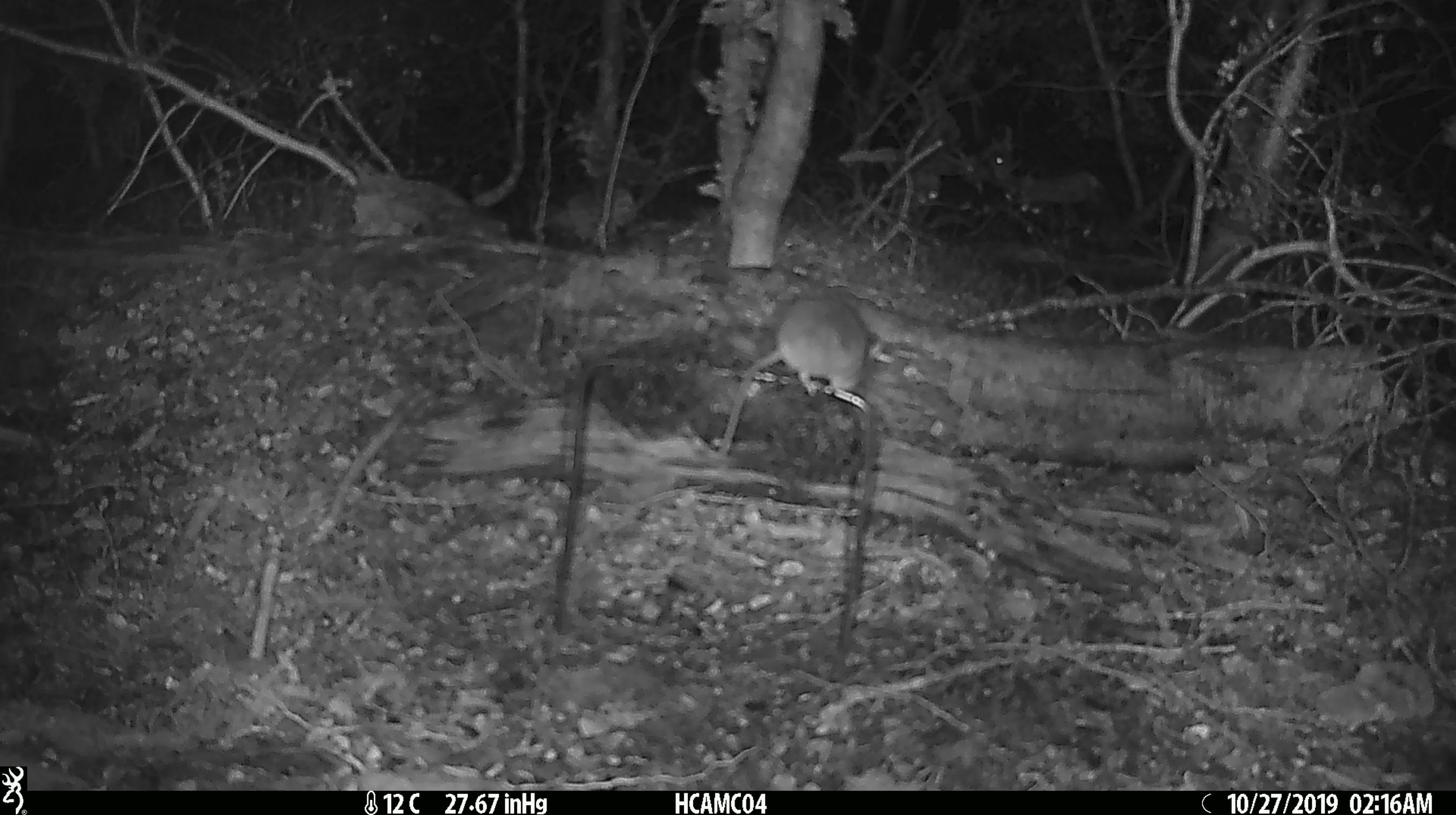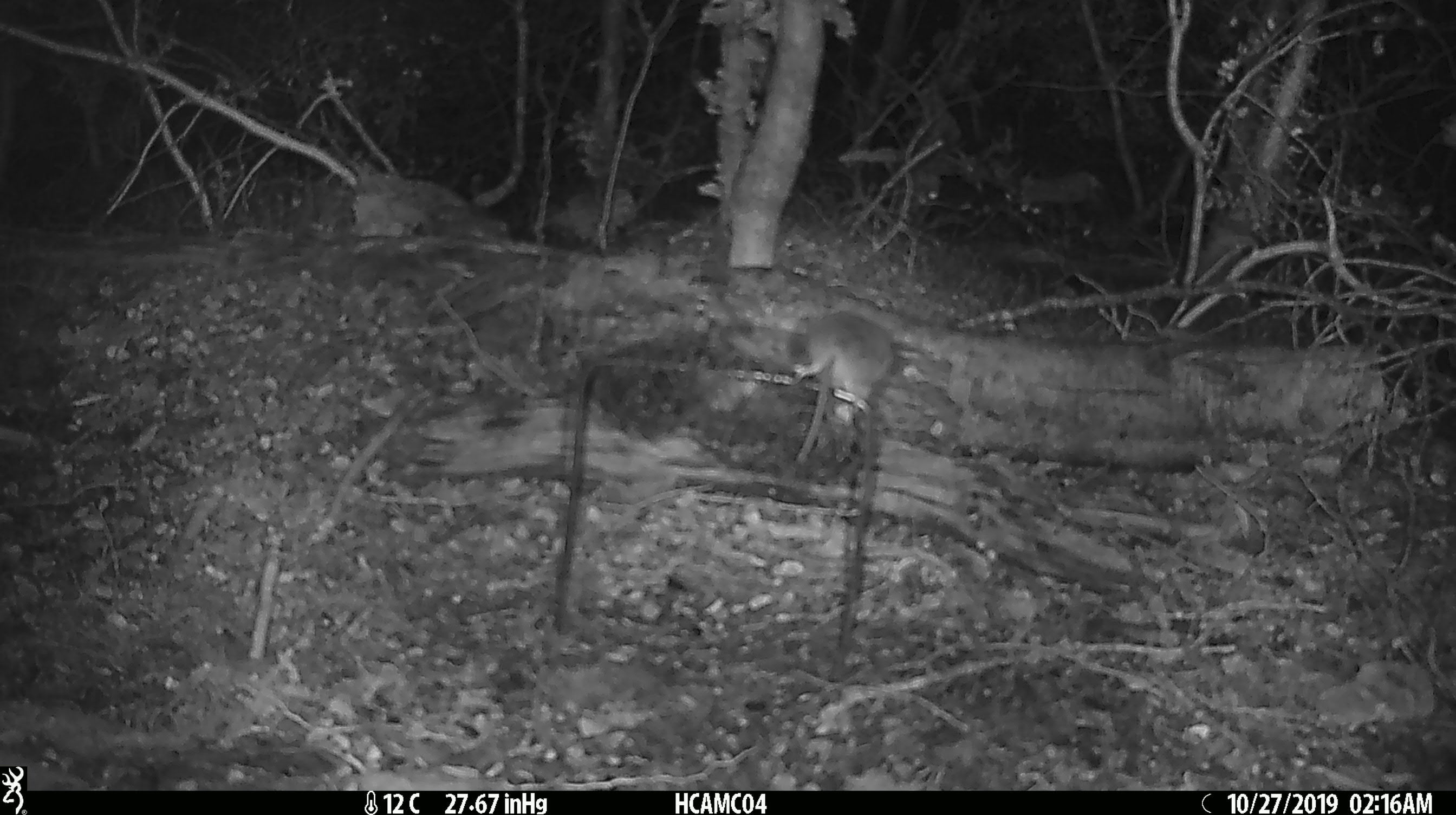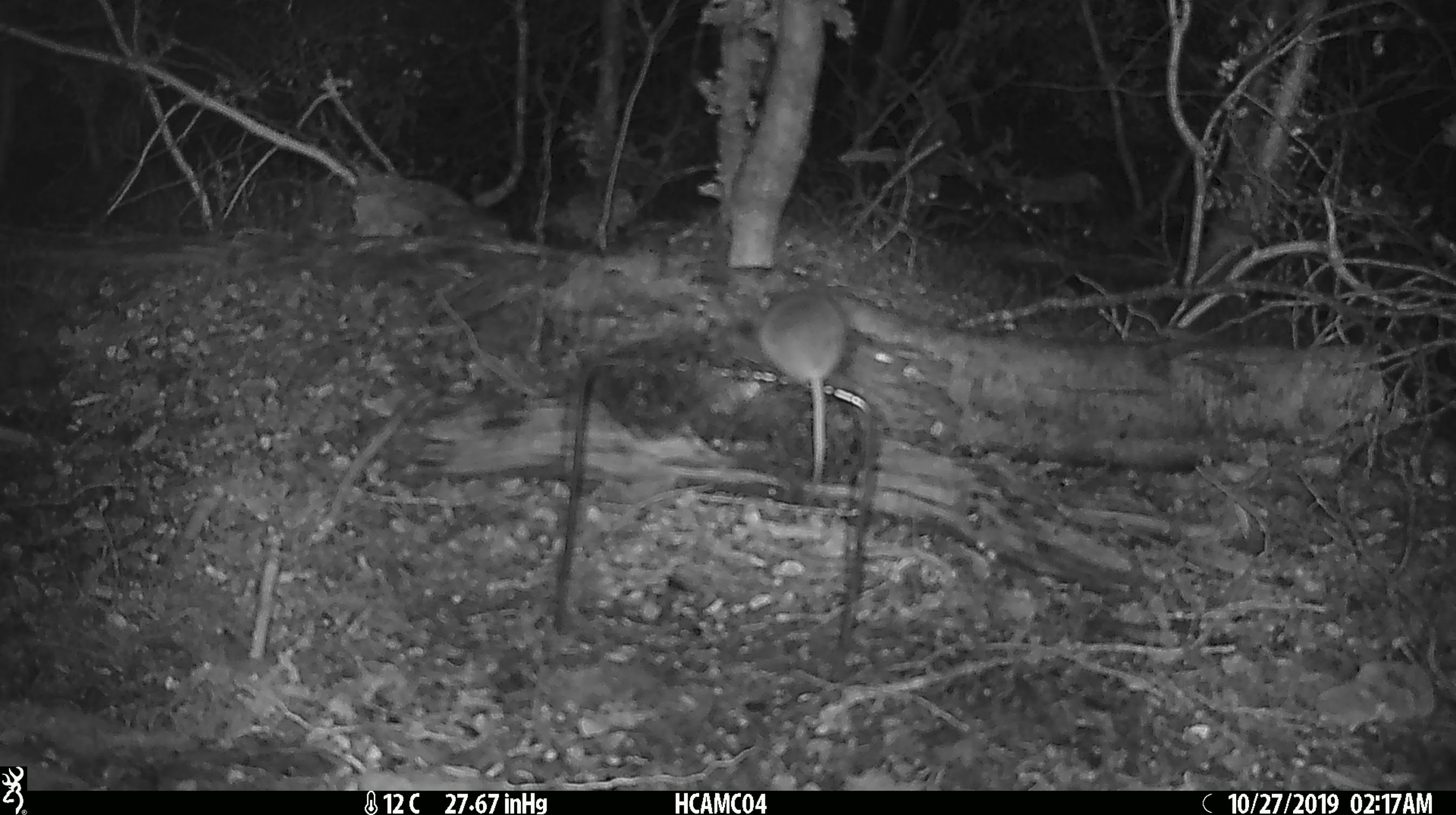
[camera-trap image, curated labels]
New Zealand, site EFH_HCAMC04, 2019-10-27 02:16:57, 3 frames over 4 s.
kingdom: Animalia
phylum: Chordata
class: Mammalia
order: Rodentia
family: Muridae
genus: Mus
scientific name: Mus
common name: mouse